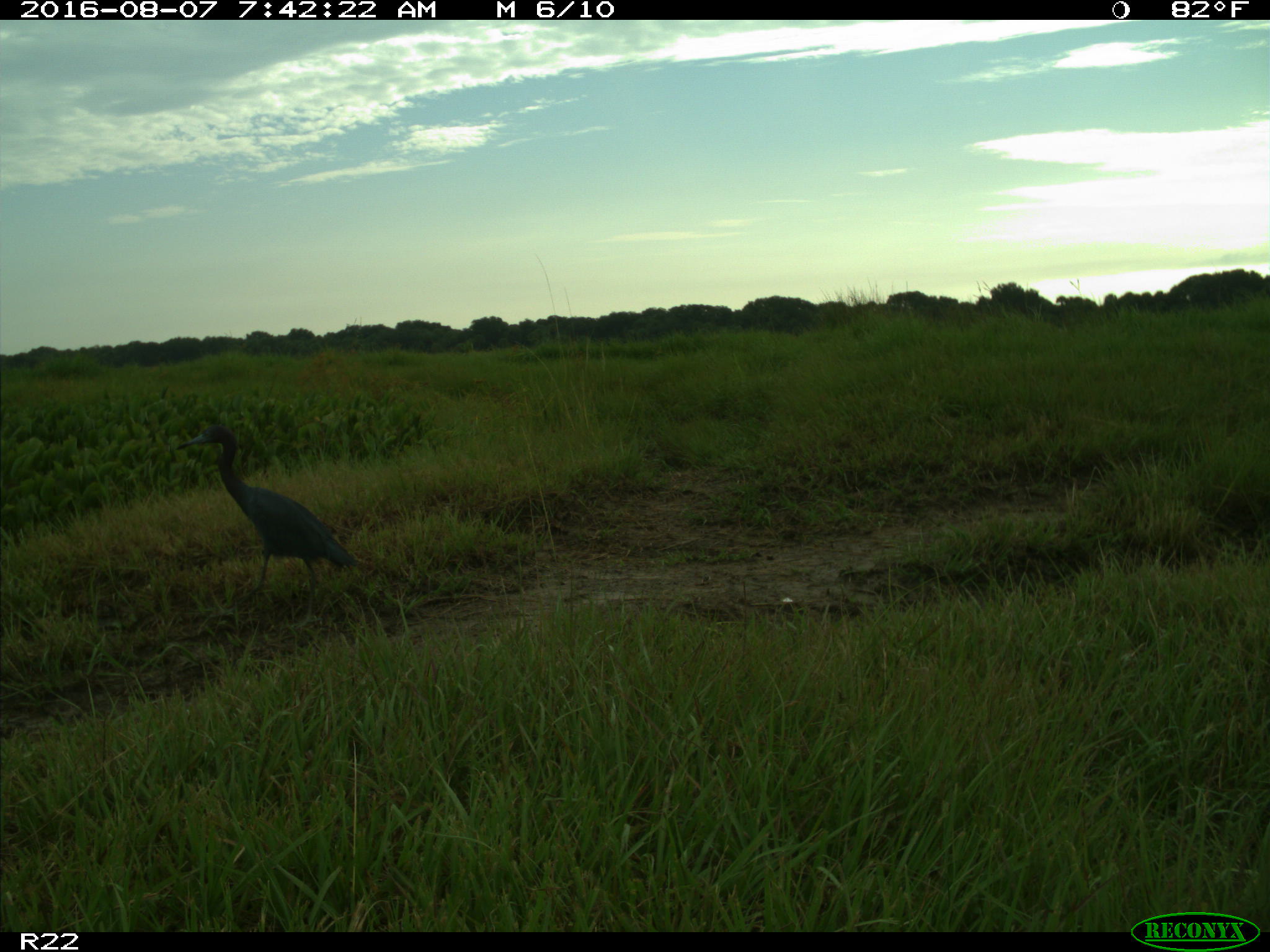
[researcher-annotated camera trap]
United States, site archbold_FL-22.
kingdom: Animalia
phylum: Chordata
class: Aves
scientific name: Aves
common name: birds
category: unidentified bird